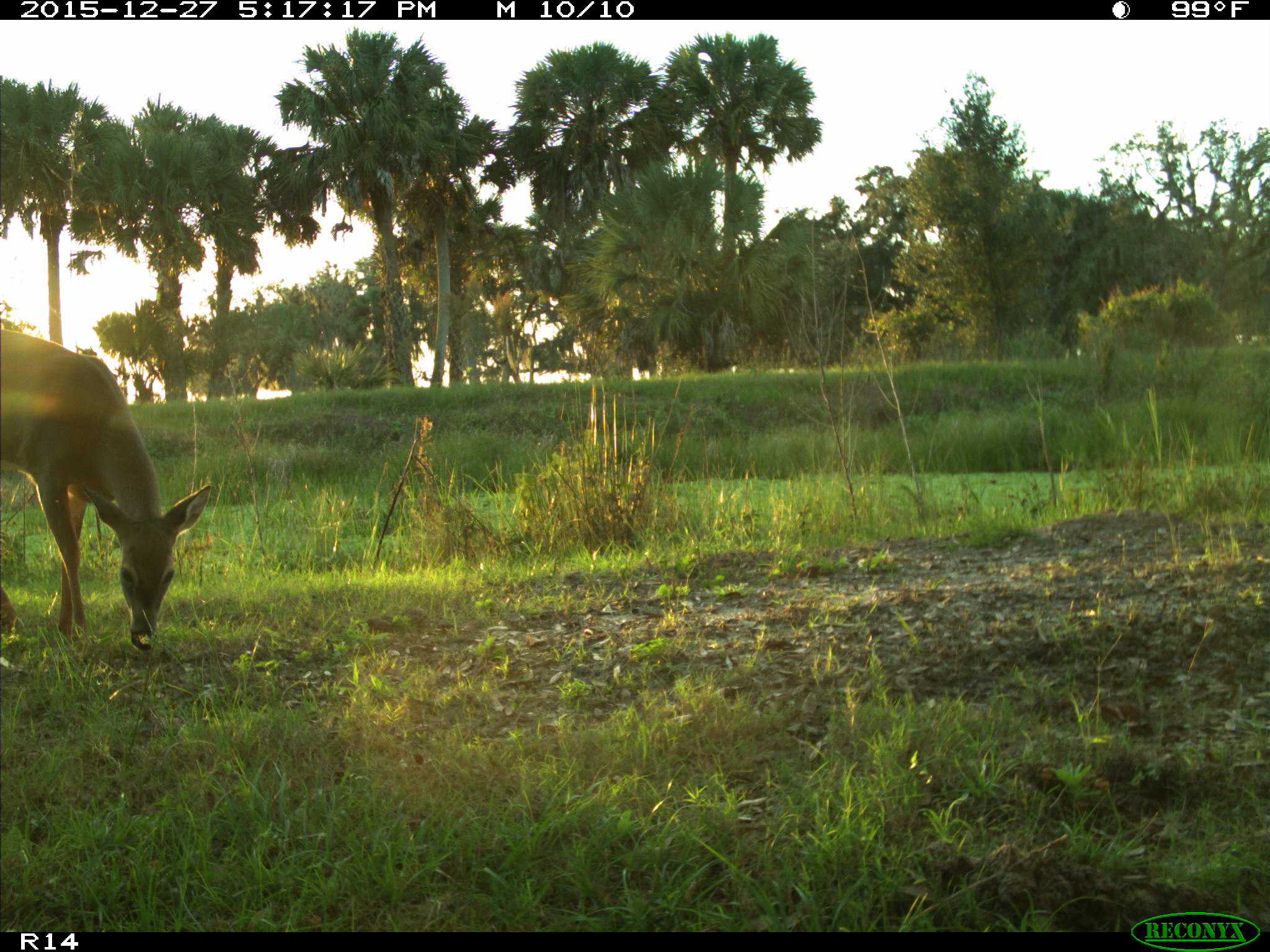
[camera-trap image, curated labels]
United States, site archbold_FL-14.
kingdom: Animalia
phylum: Chordata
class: Mammalia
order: Artiodactyla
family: Cervidae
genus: Odocoileus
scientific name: Odocoileus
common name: deer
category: unidentified deer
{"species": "unidentified deer (deer) (Odocoileus)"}